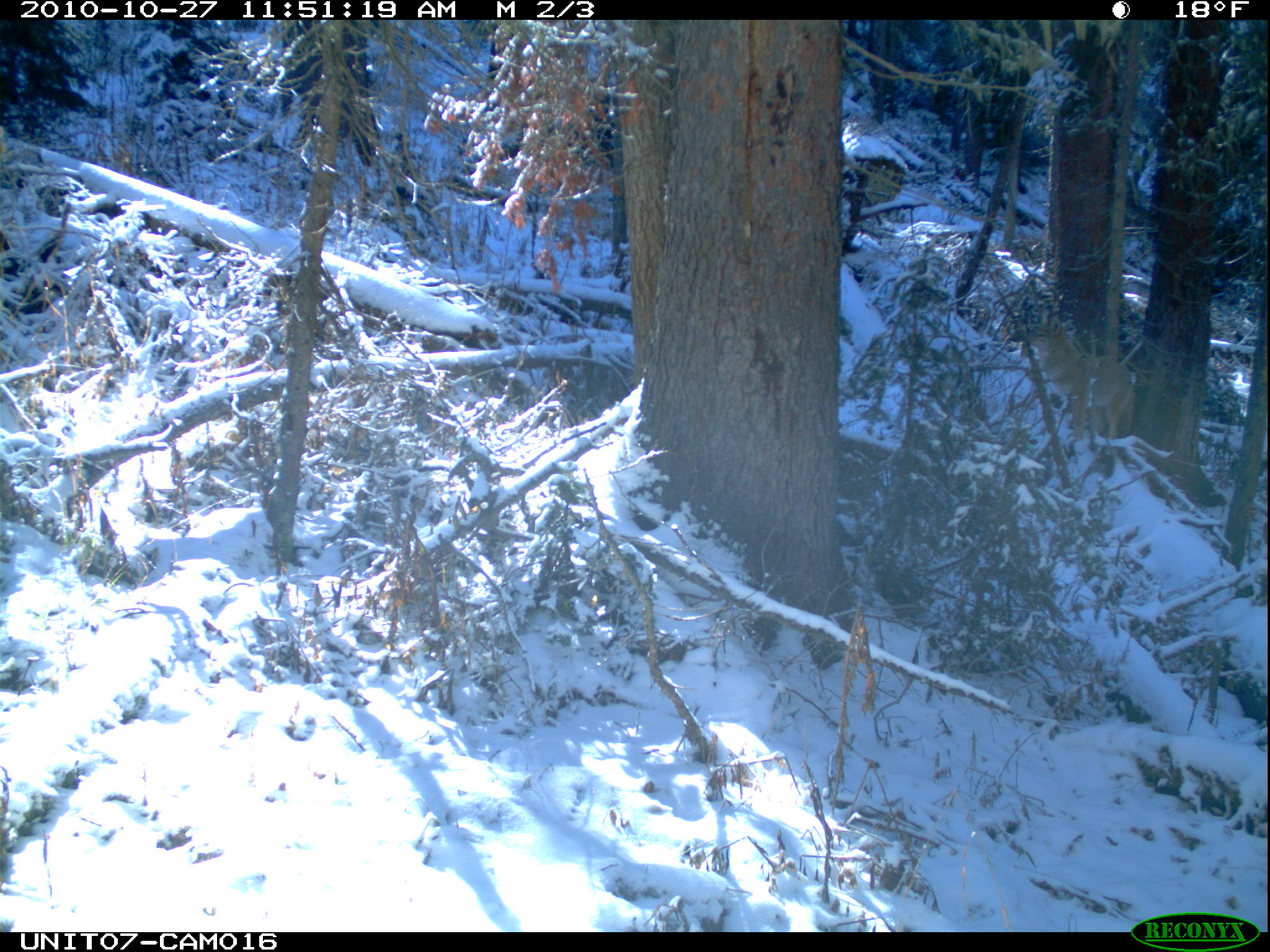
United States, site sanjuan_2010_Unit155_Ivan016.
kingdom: Animalia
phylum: Chordata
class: Mammalia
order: Carnivora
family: Canidae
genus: Canis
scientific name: Canis latrans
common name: coyote